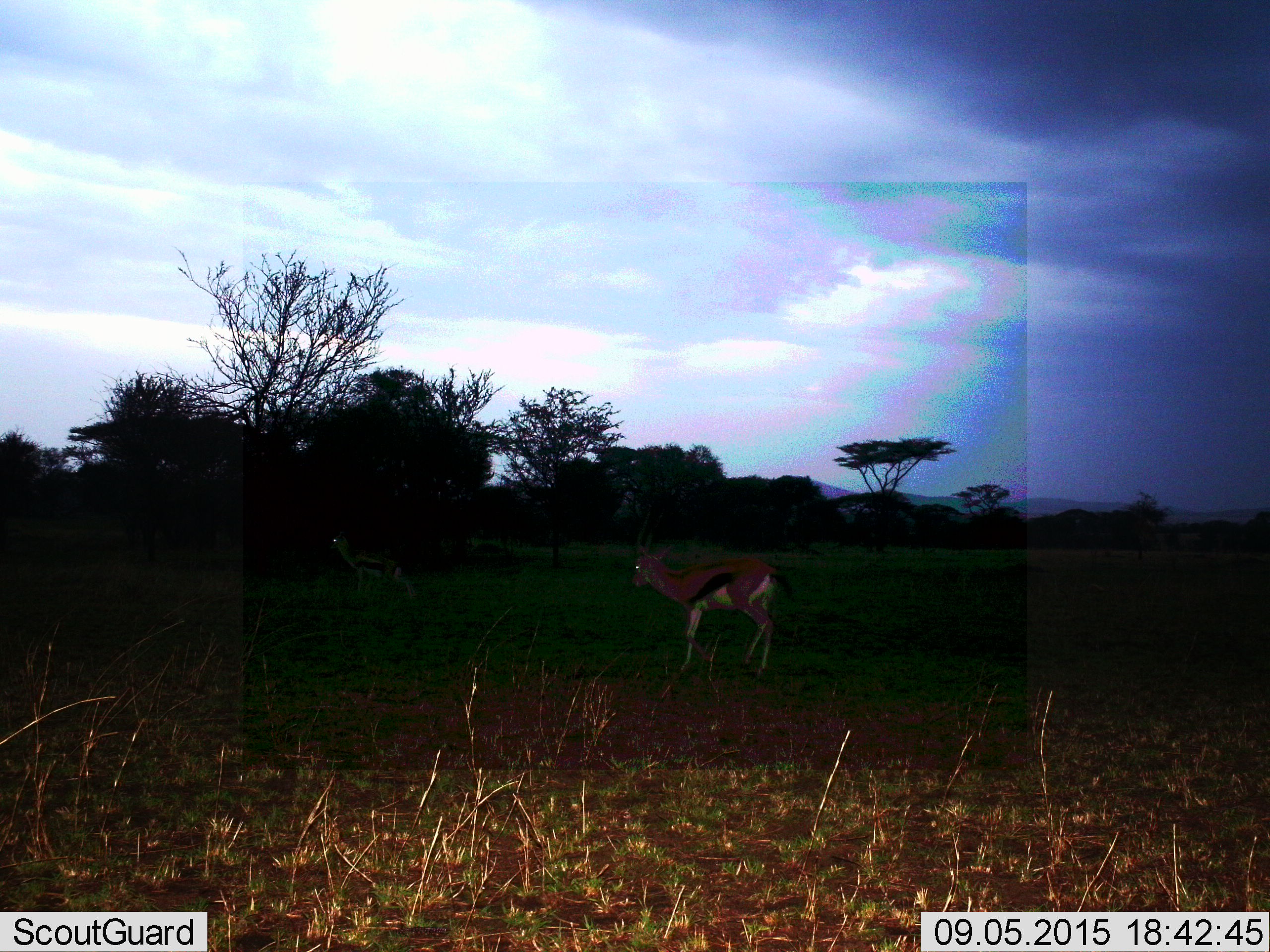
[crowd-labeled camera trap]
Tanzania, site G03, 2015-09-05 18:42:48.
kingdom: Animalia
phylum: Chordata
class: Mammalia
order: Artiodactyla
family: Bovidae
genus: Eudorcas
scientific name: Eudorcas thomsonii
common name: thomson's gazelle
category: gazellethomsons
Gazellethomsons (thomson's gazelle) (Eudorcas thomsonii), count 2. Behavior (volunteer vote fractions): standing 93%, resting 0%, moving 21%, interacting 0%. Young present (vote fraction): 0%. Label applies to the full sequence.